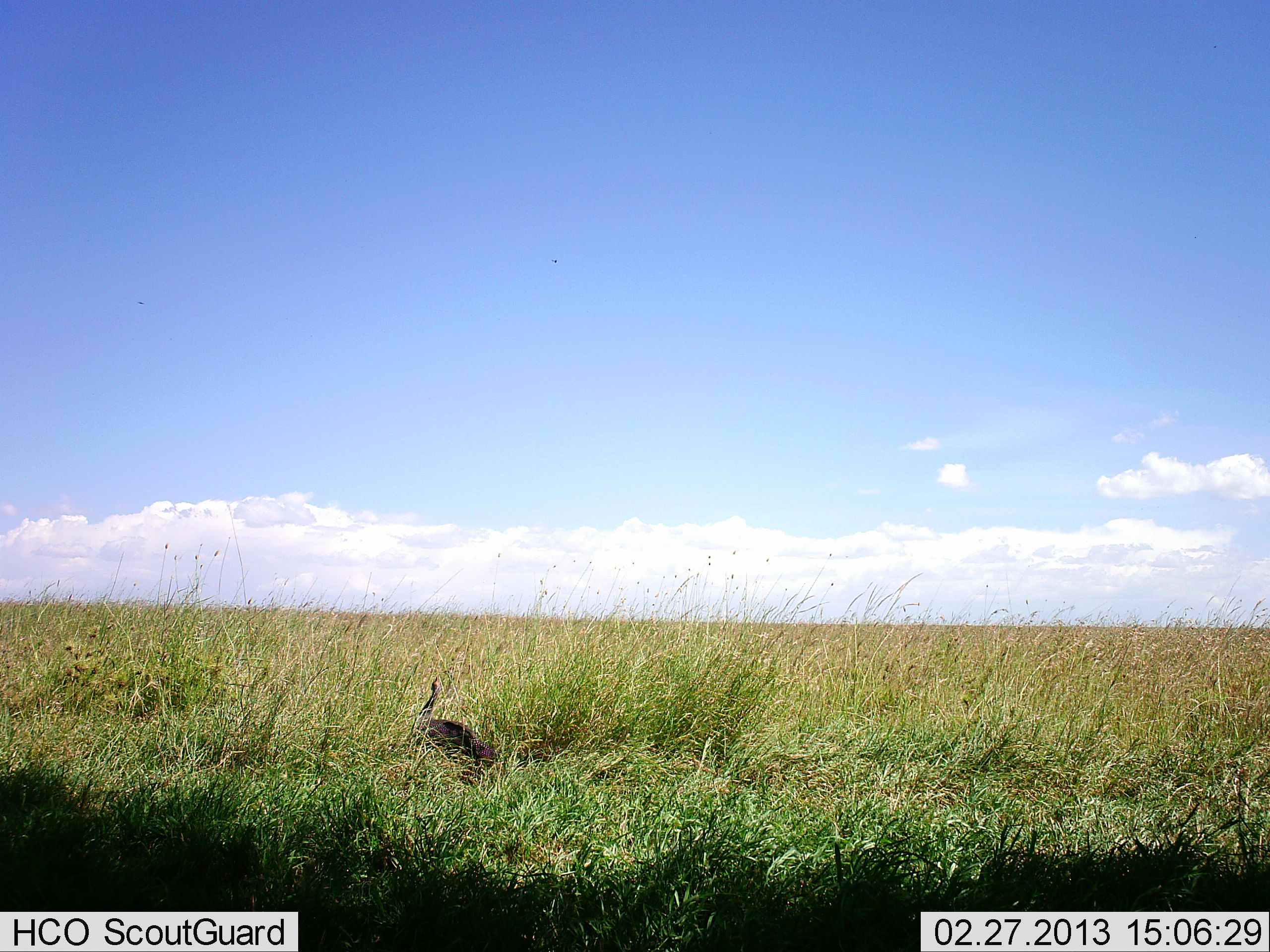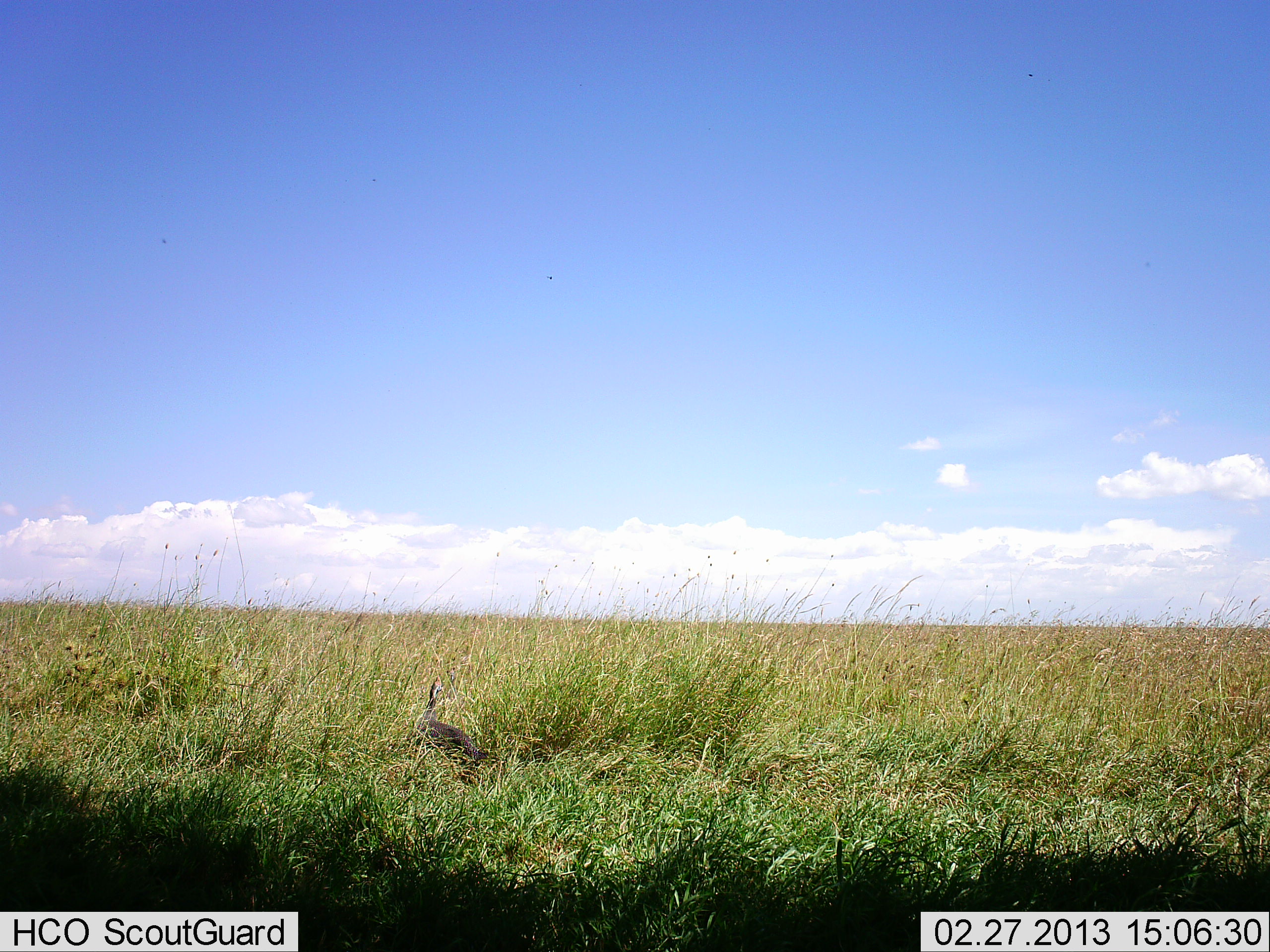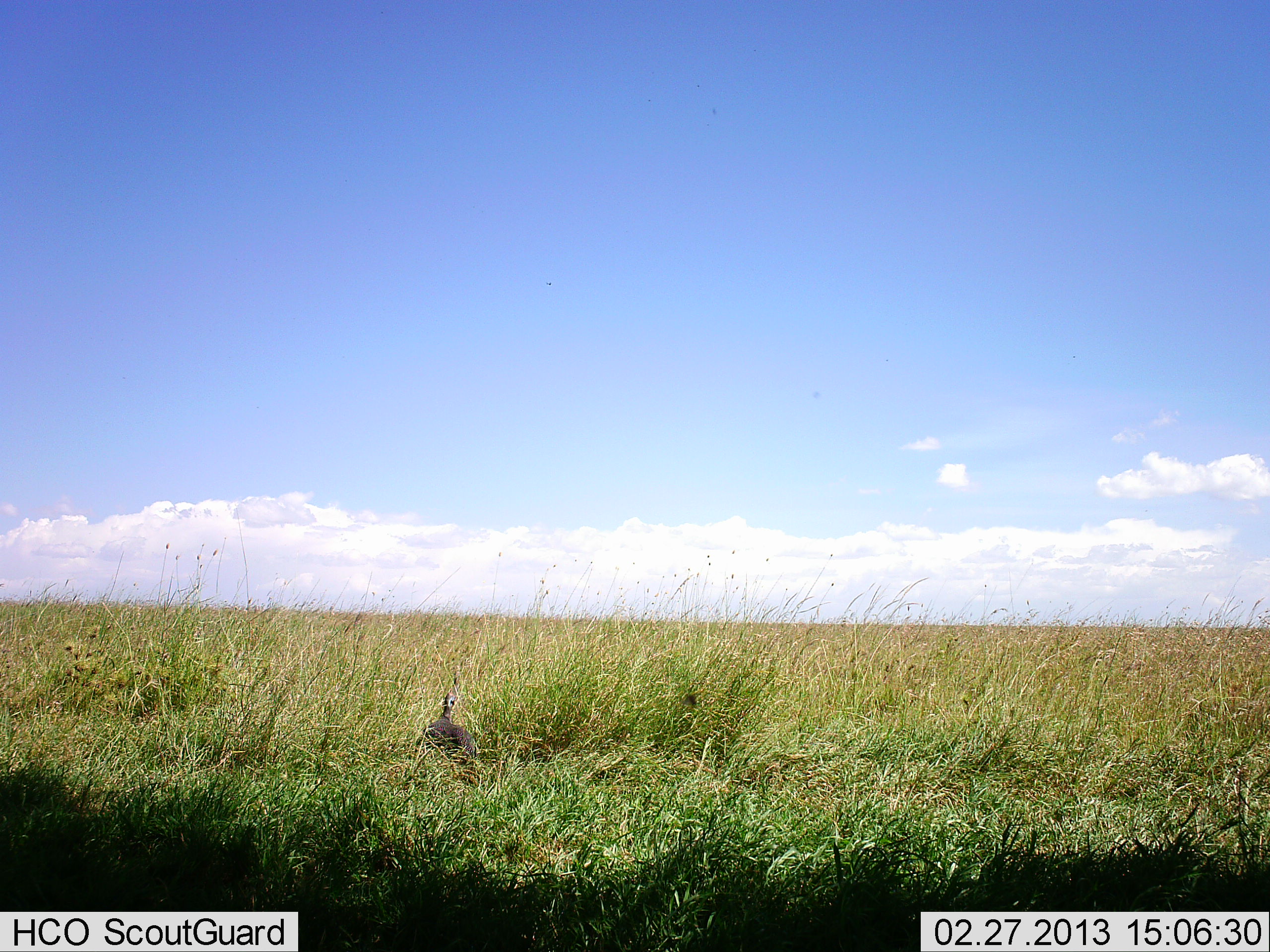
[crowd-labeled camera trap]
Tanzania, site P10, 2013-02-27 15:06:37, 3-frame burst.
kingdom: Animalia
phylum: Chordata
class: Aves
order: Galliformes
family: Numididae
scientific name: Numididae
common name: guinea fowl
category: guineafowl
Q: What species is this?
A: Guineafowl (guinea fowl) (Numididae).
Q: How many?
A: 1.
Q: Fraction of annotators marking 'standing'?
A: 71%.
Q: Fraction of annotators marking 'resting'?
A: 5%.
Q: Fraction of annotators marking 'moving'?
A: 29%.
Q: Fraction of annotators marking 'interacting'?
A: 0%.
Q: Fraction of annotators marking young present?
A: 0%.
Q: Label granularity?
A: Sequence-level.